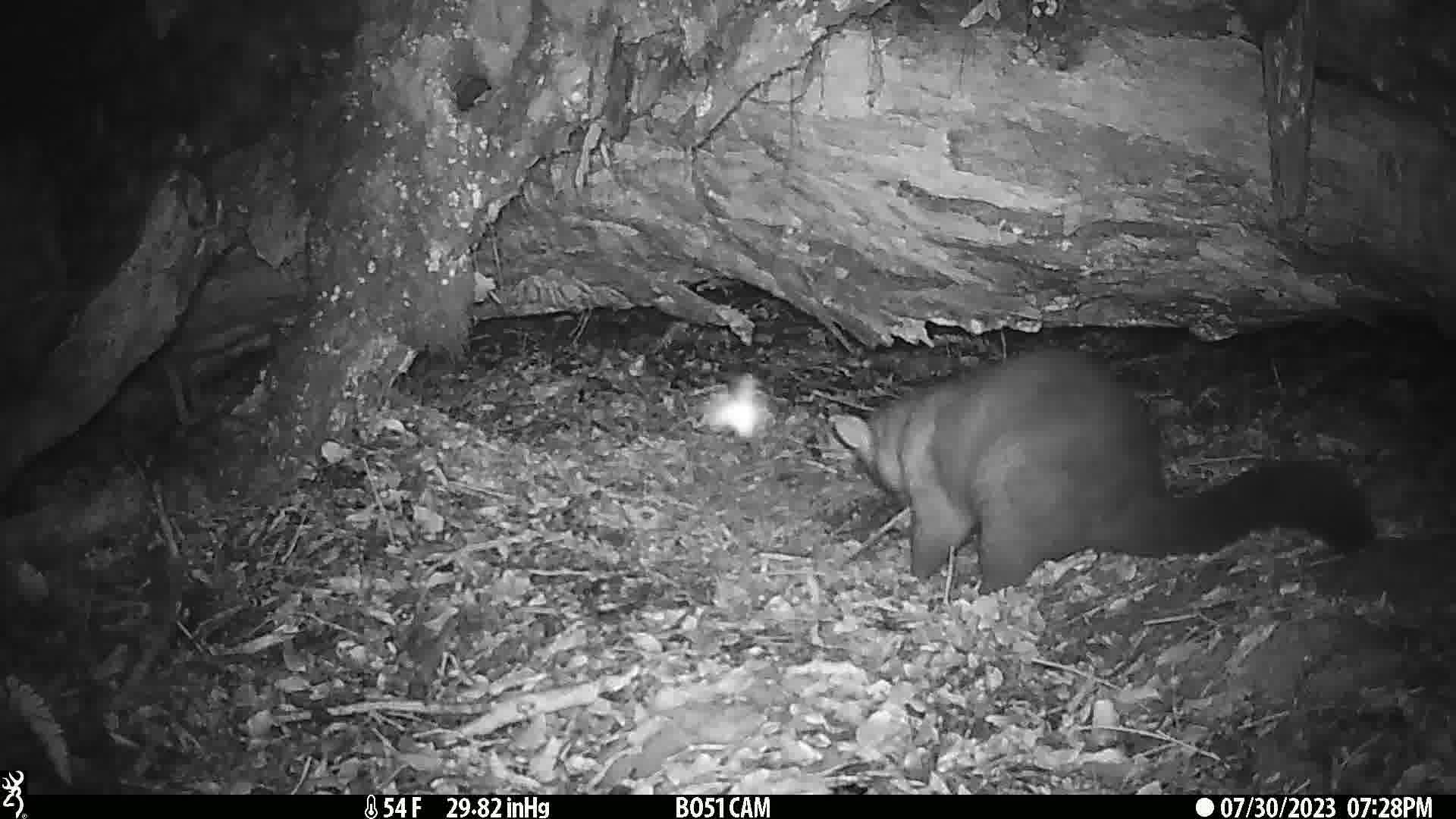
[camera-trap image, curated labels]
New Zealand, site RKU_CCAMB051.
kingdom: Animalia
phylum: Chordata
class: Mammalia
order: Diprotodontia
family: Phalangeridae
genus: Trichosurus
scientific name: Trichosurus vulpecula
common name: common brushtail possum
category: possum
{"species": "possum (common brushtail possum) (Trichosurus vulpecula)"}